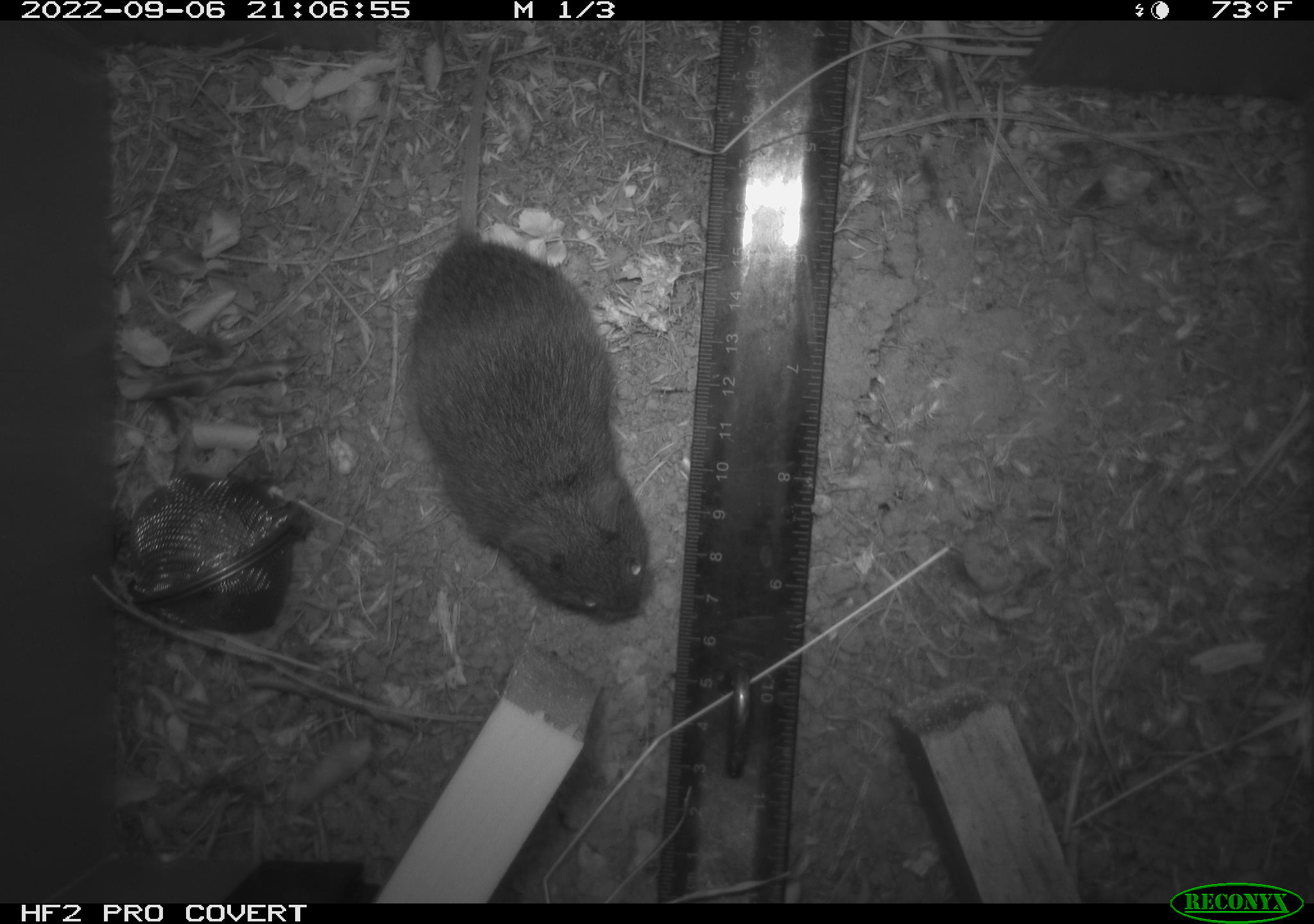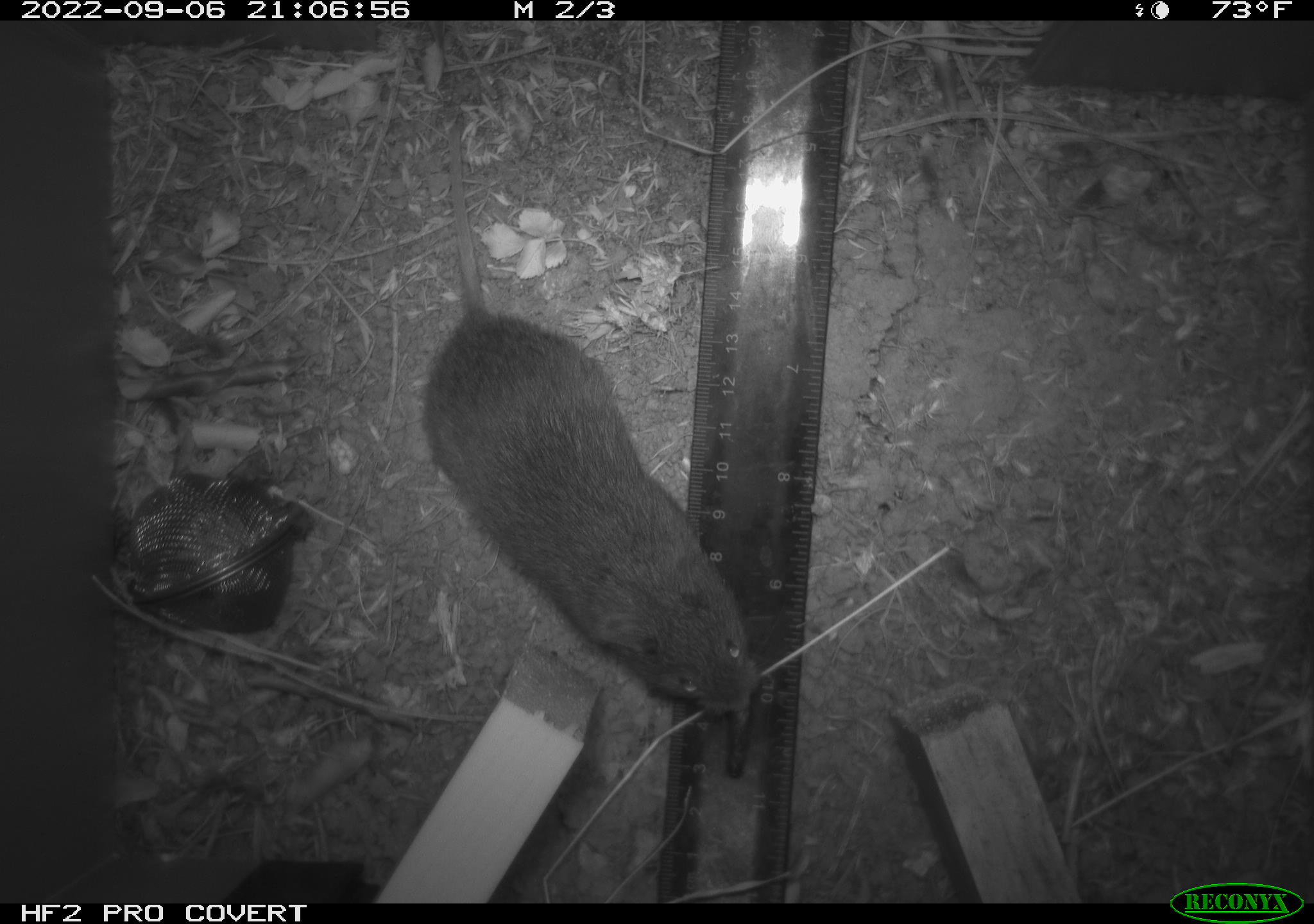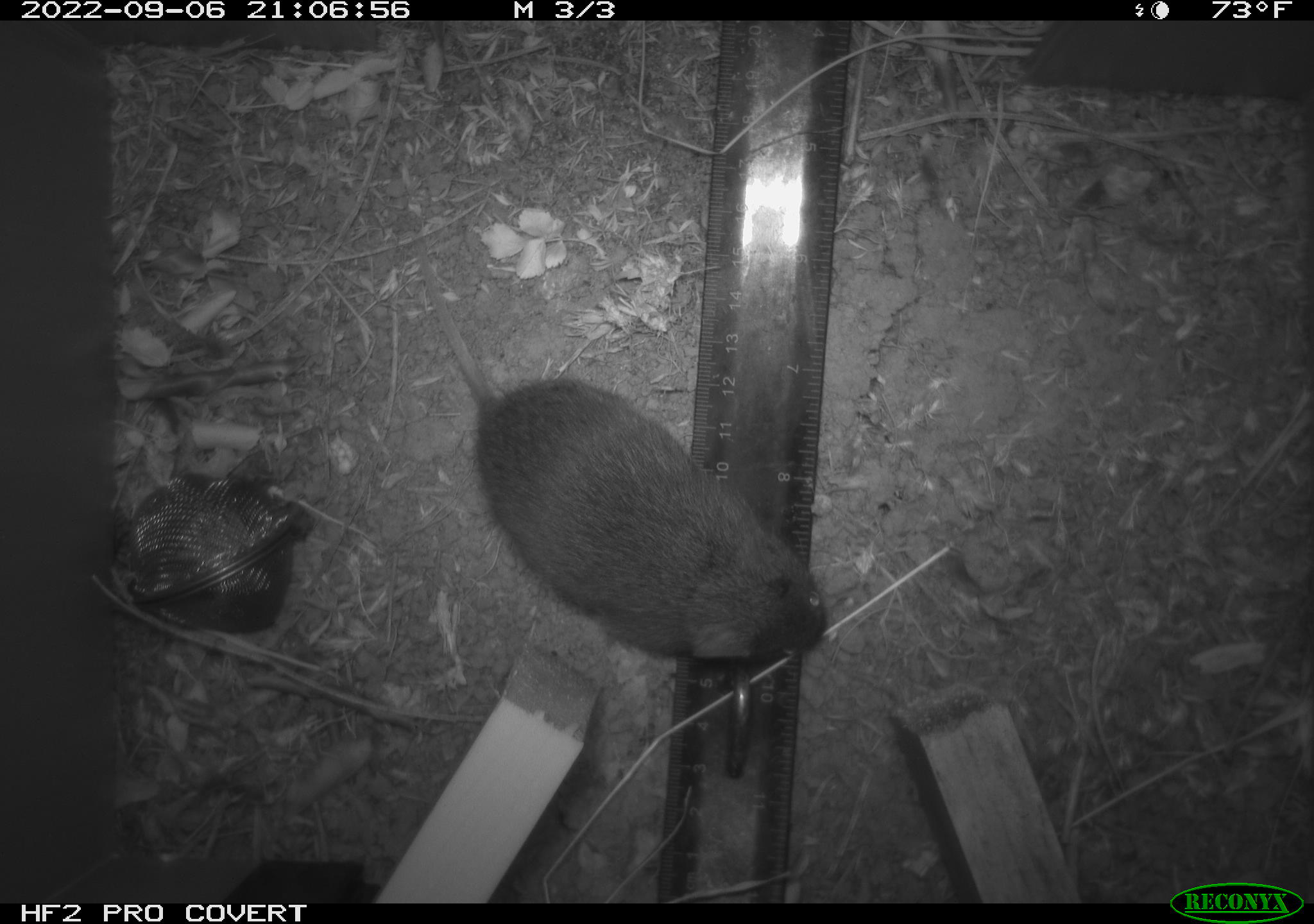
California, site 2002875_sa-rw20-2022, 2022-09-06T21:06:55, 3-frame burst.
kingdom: Animalia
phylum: Chordata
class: Mammalia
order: Rodentia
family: Cricetidae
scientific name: Arvicolinae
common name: voles, lemmings, and muskrats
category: arvicolinae subfamily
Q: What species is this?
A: Arvicolinae subfamily (voles, lemmings, and muskrats) (Arvicolinae).